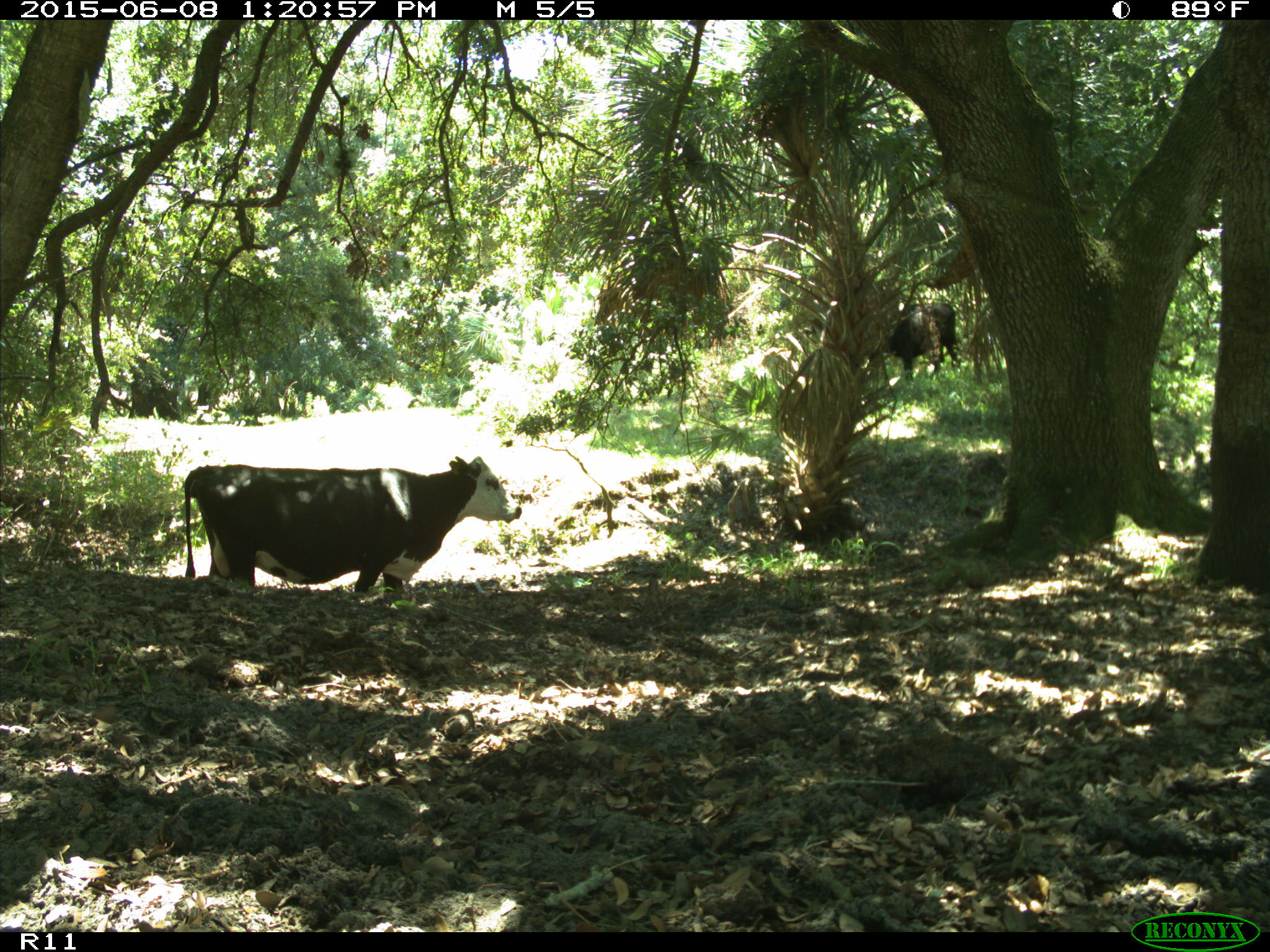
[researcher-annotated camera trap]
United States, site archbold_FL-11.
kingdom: Animalia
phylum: Chordata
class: Mammalia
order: Artiodactyla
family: Bovidae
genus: Bos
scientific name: Bos taurus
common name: domestic cow